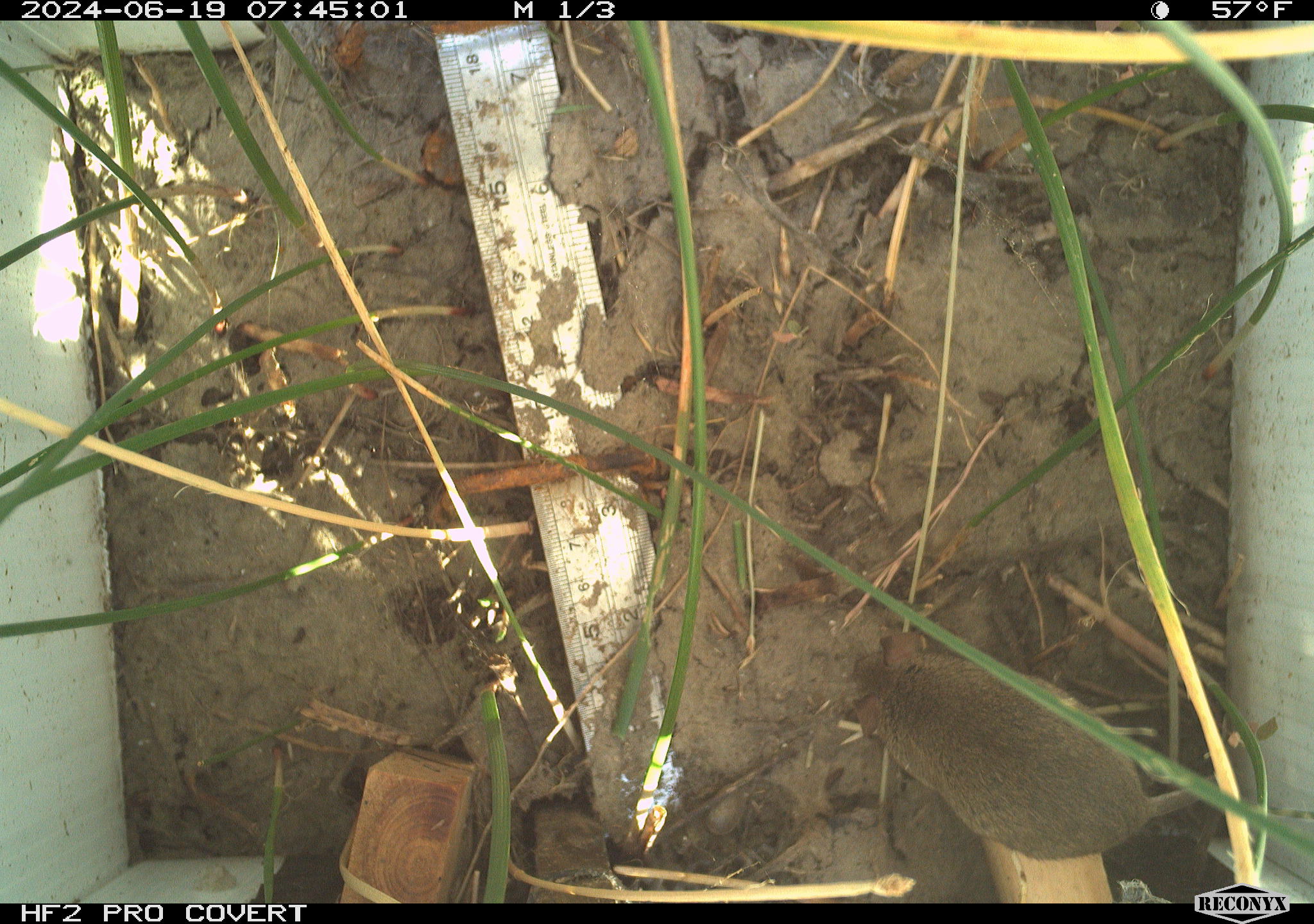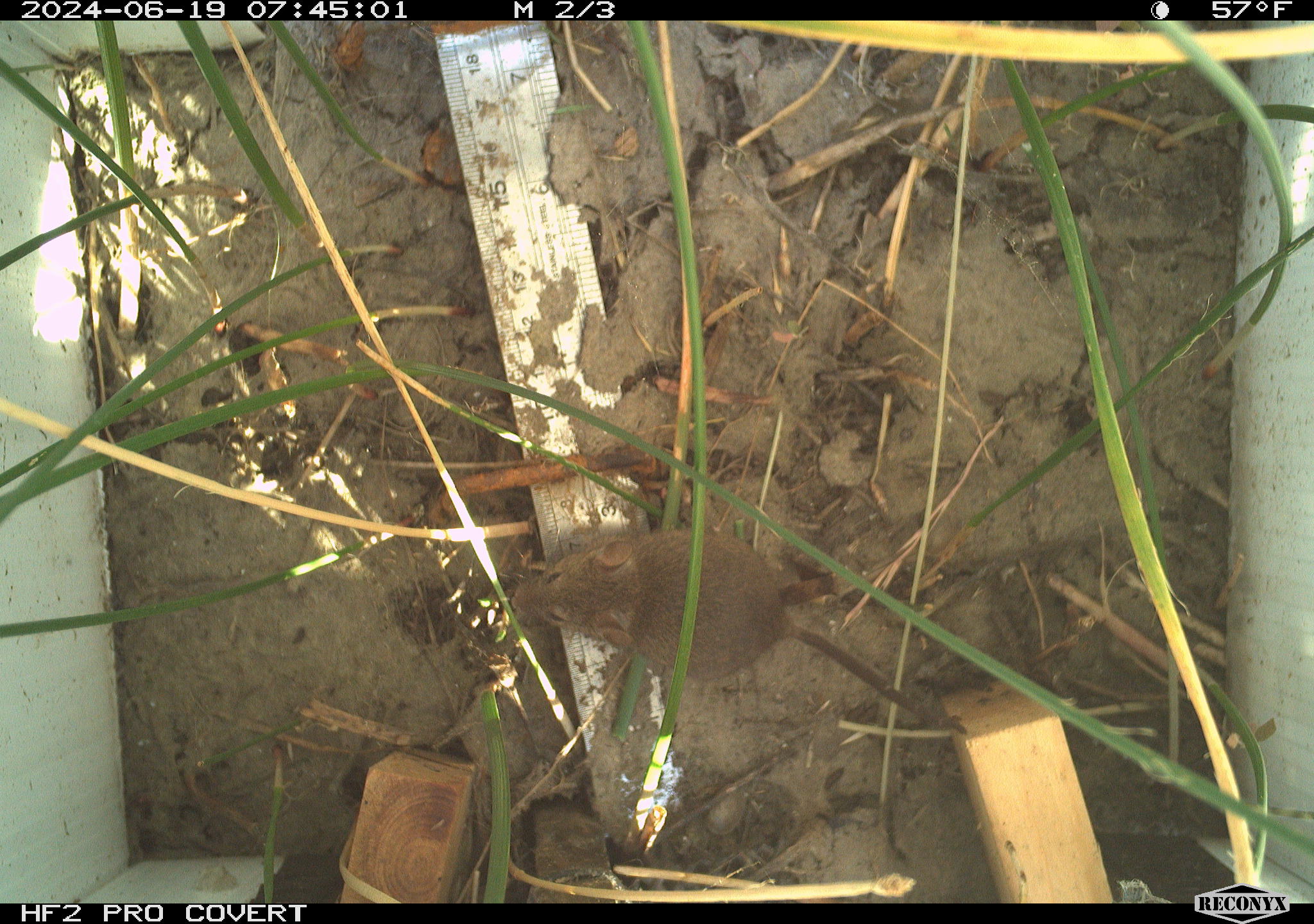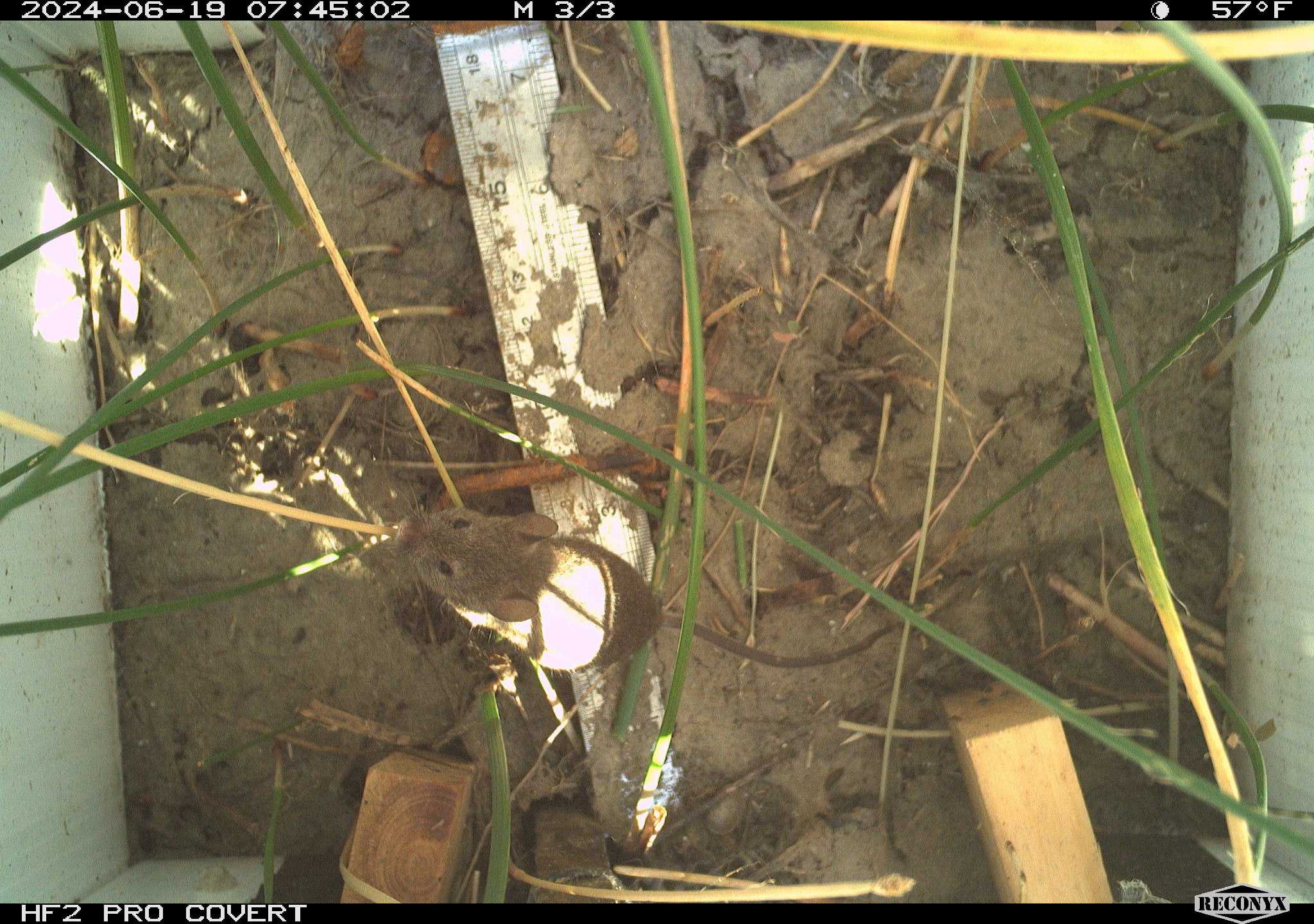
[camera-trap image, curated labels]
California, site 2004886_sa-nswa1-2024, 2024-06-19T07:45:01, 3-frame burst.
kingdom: Animalia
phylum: Chordata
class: Mammalia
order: Rodentia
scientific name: Rodentia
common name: rodent